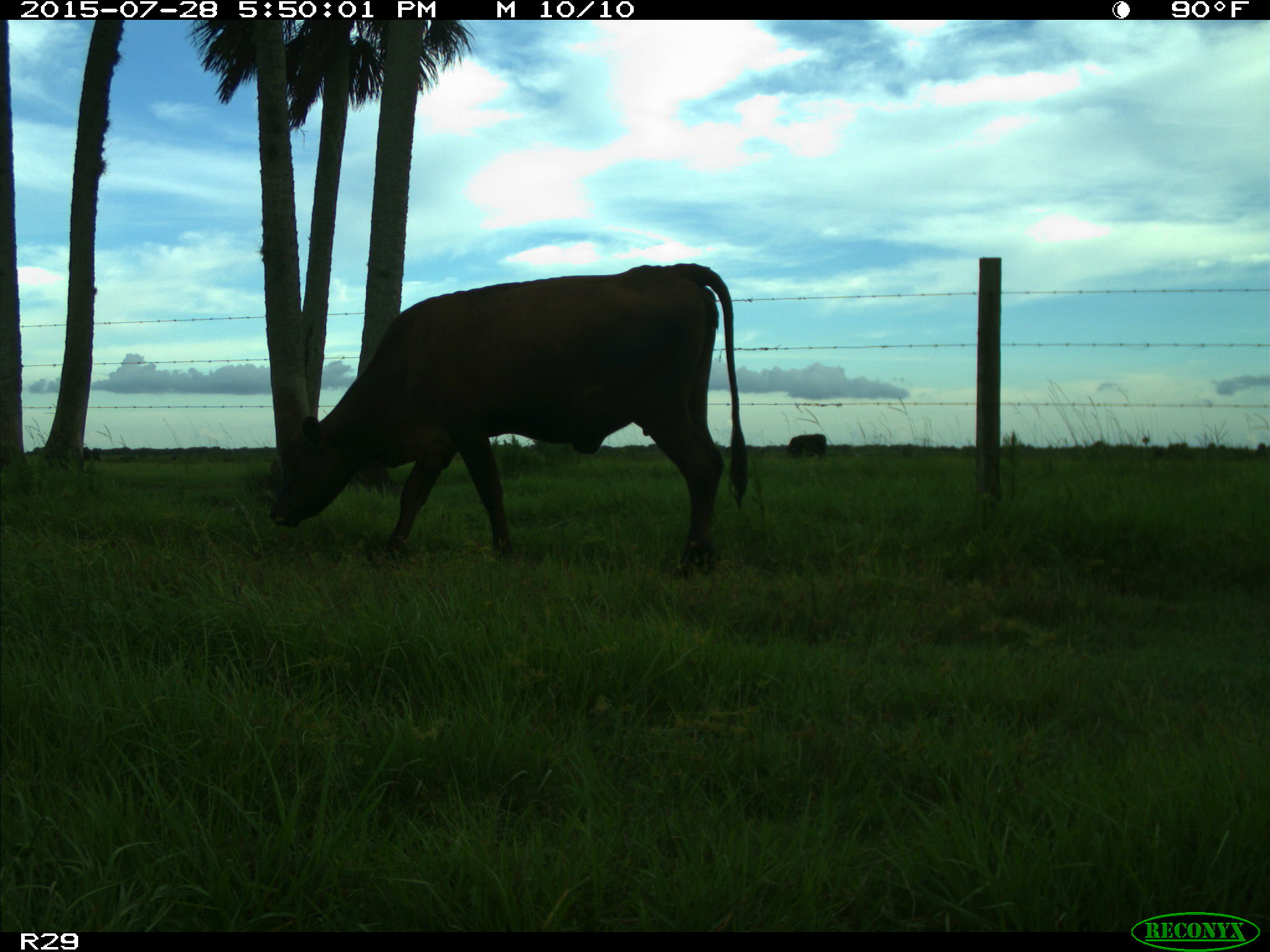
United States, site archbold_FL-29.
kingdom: Animalia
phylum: Chordata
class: Mammalia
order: Artiodactyla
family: Bovidae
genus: Bos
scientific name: Bos taurus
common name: domestic cow